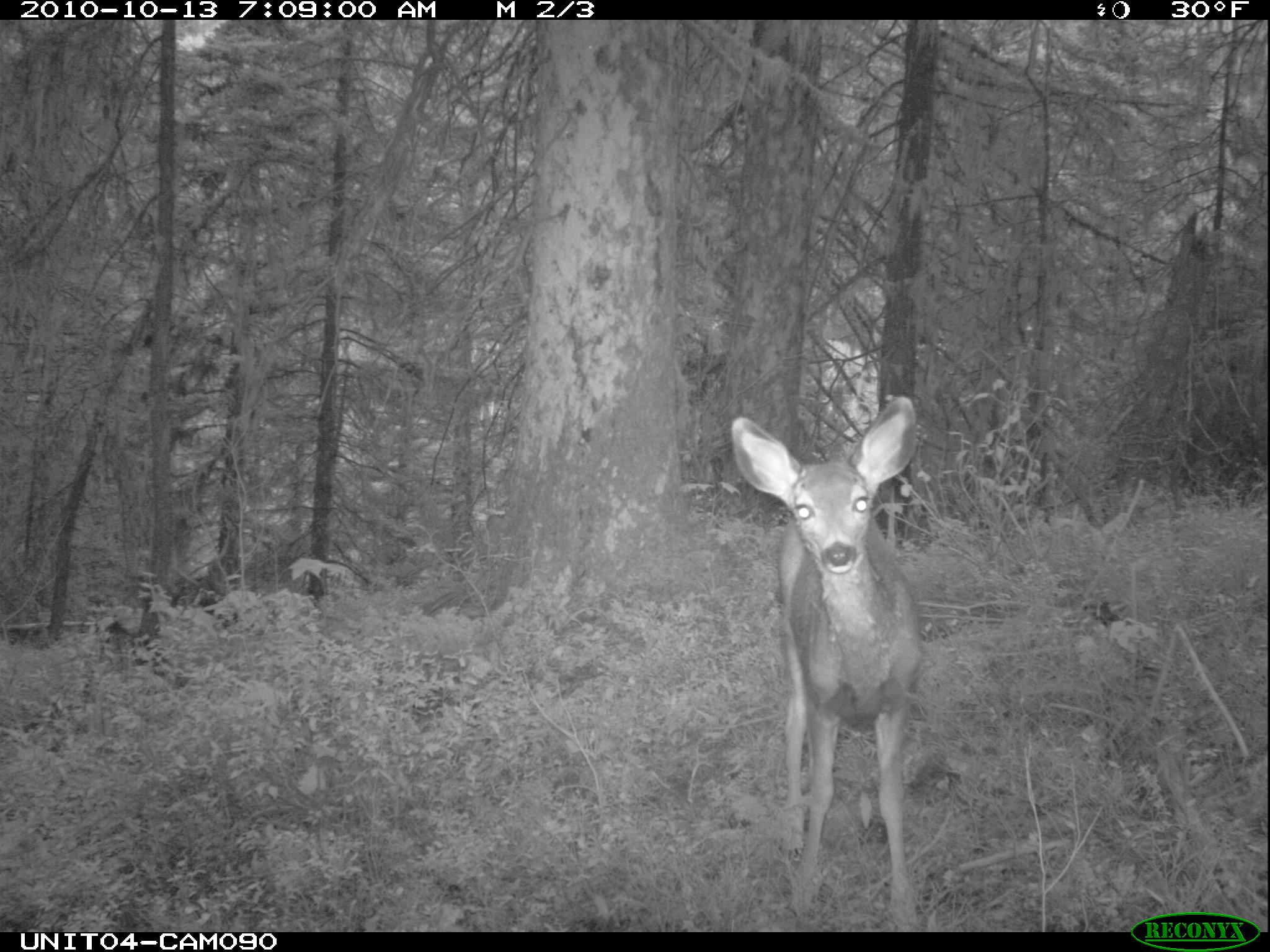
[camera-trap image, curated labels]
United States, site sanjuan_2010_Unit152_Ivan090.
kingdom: Animalia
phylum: Chordata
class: Mammalia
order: Artiodactyla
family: Cervidae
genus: Odocoileus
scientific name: Odocoileus hemionus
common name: mule deer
Odocoileus hemionus (mule deer).